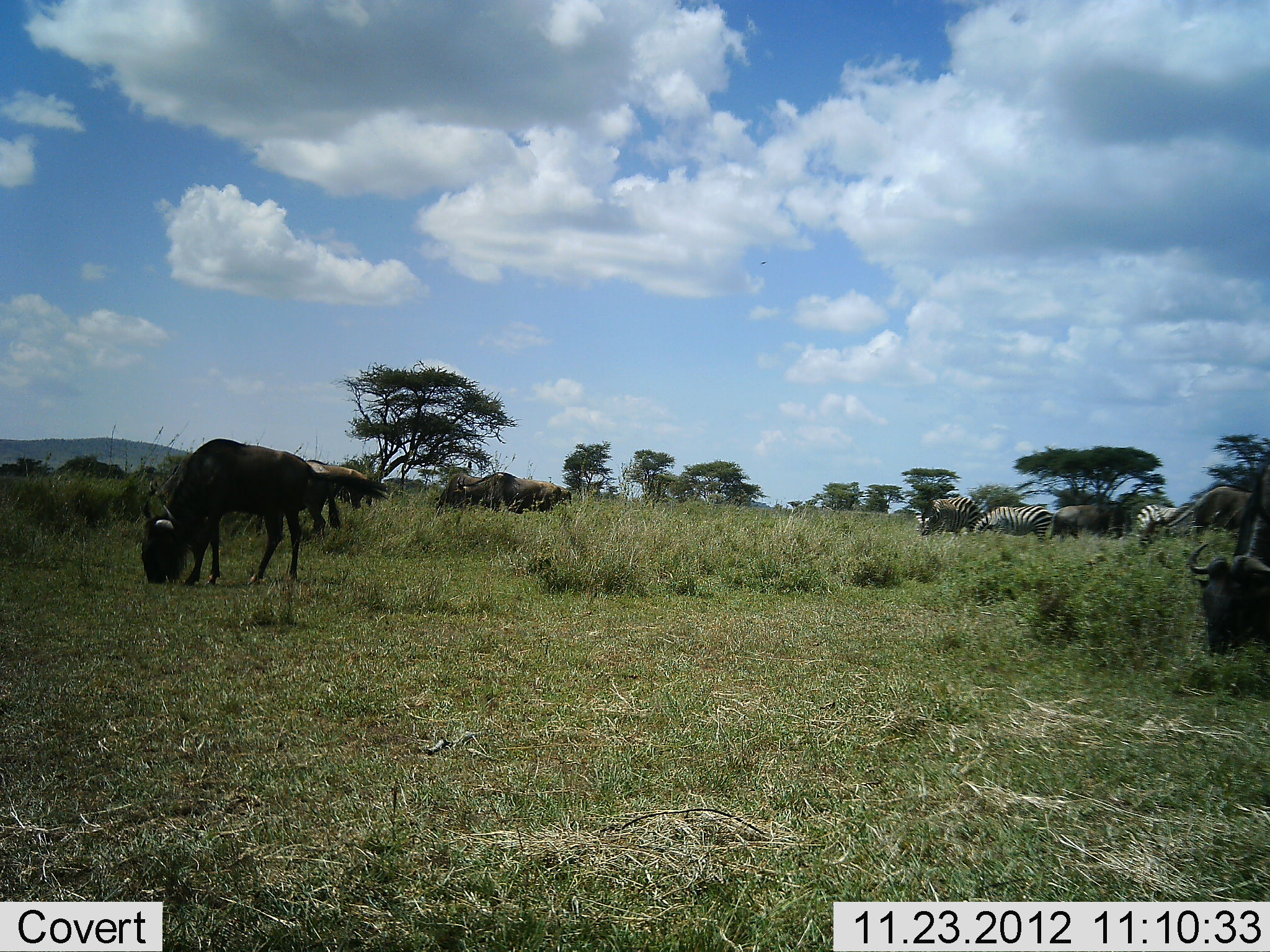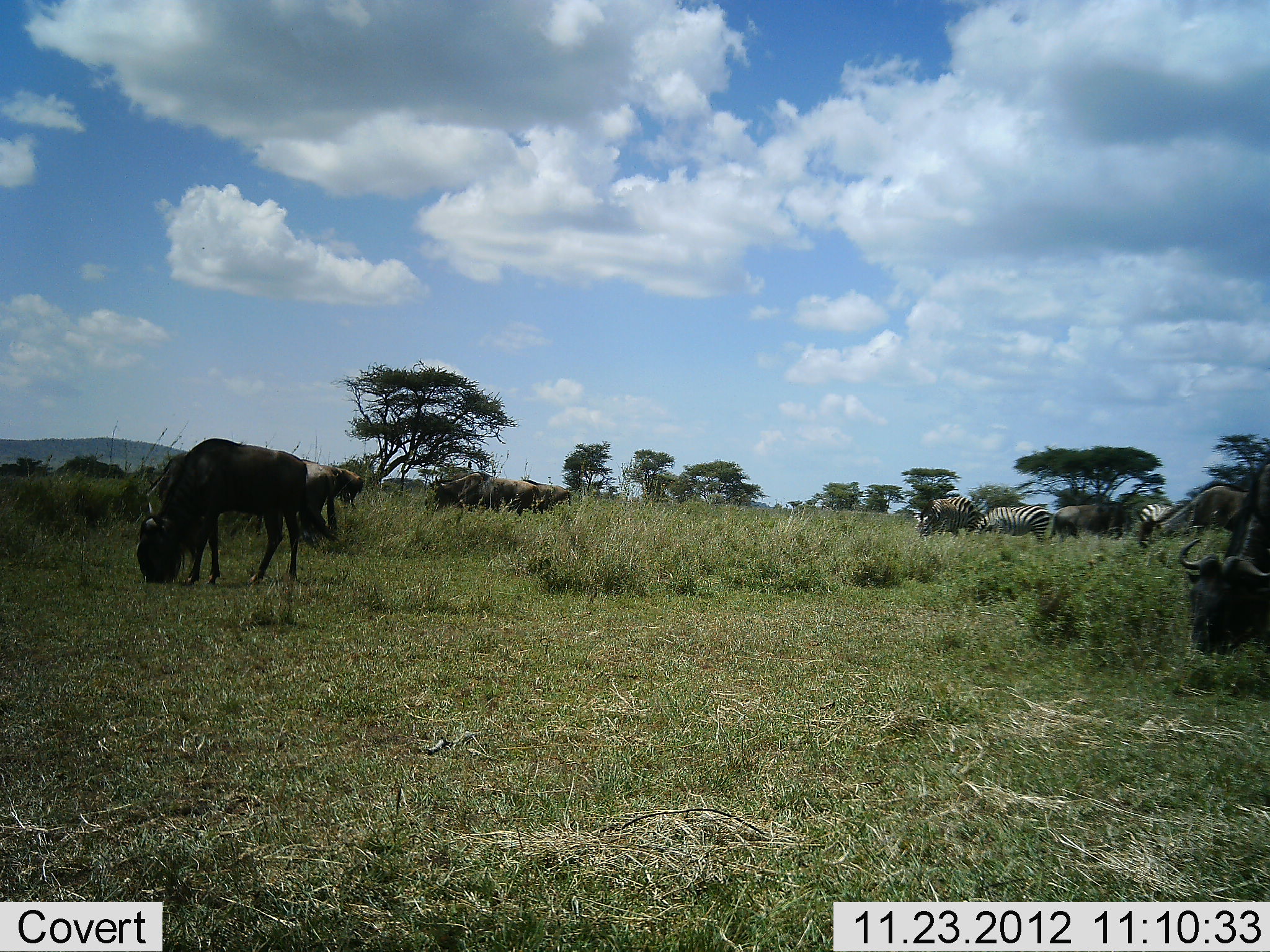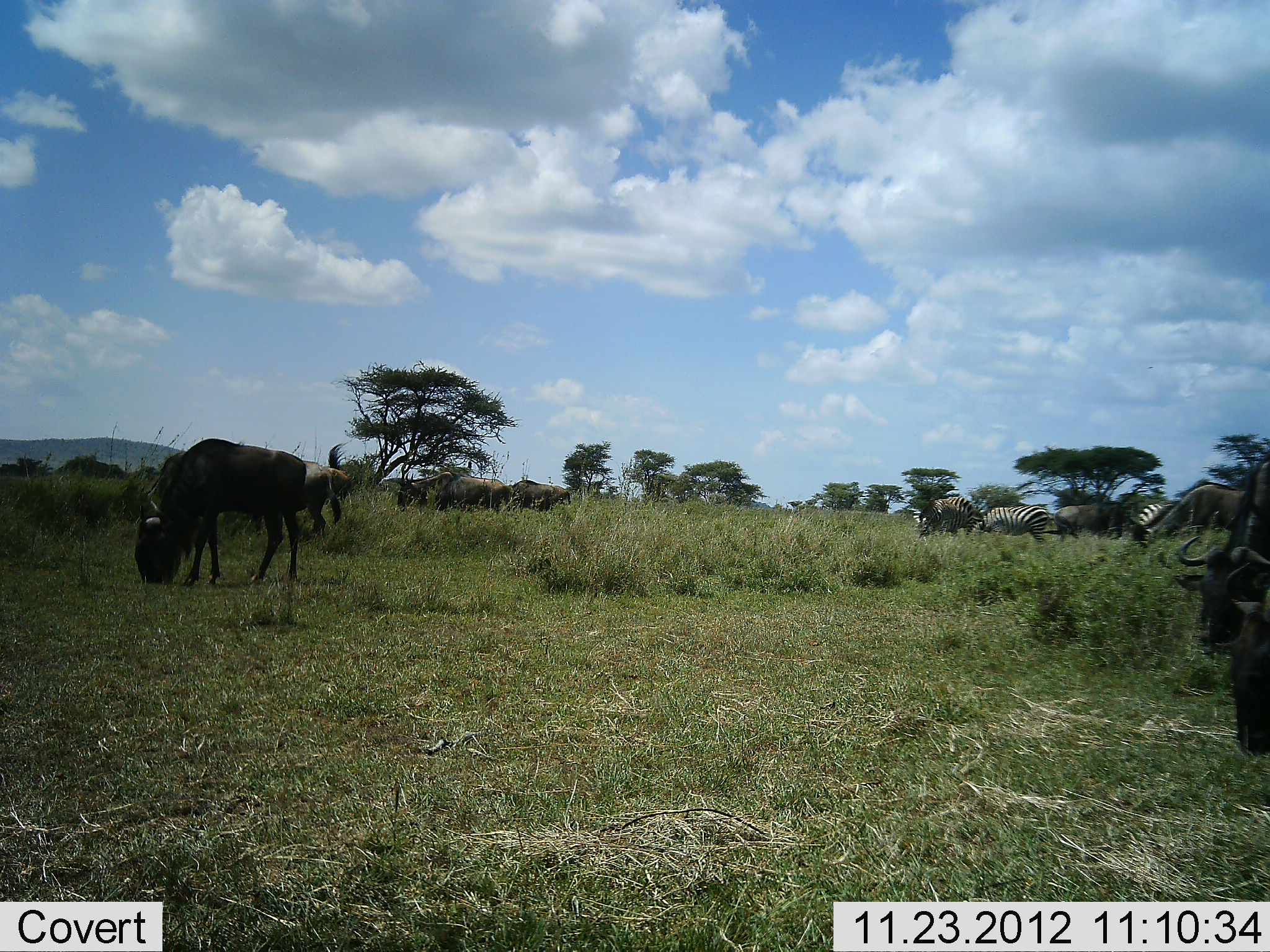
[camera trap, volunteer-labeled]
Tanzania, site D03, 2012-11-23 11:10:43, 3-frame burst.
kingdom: Animalia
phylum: Chordata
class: Mammalia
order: Artiodactyla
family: Bovidae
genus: Connochaetes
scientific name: Connochaetes taurinus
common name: blue wildebeest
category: wildebeest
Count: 8.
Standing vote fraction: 36%.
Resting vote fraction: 3%.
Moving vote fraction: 26%.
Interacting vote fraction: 3%.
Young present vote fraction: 0%.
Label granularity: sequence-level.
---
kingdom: Animalia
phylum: Chordata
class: Mammalia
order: Perissodactyla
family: Equidae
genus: Equus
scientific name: Equus quagga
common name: plains zebra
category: zebra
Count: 3.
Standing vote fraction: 35%.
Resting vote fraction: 0%.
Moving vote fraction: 11%.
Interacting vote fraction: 3%.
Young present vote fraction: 0%.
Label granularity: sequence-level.